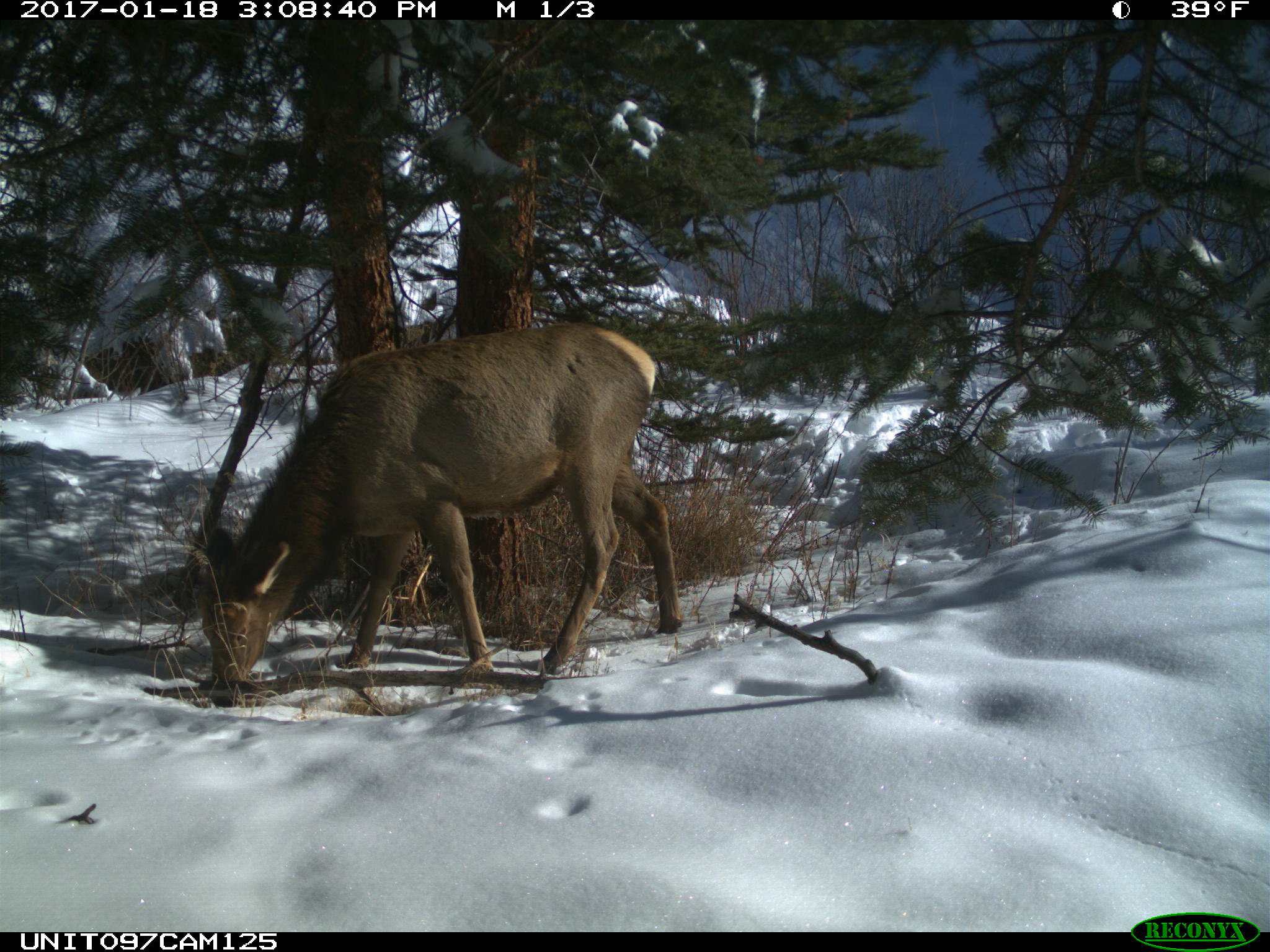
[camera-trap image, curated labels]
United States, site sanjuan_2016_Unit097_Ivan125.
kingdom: Animalia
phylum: Chordata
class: Mammalia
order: Artiodactyla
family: Cervidae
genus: Cervus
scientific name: Cervus elaphus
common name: red deer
Cervus elaphus (red deer).